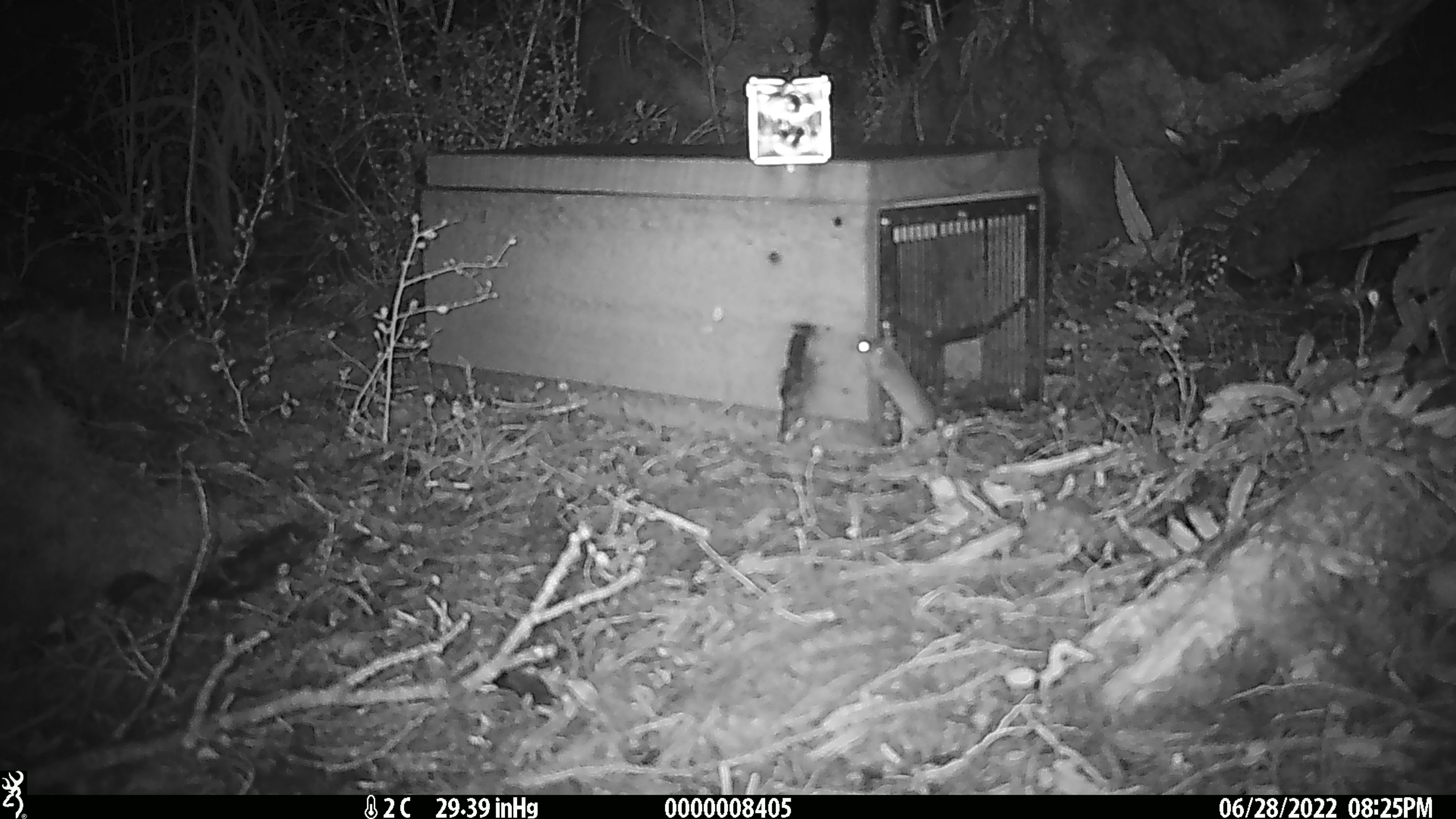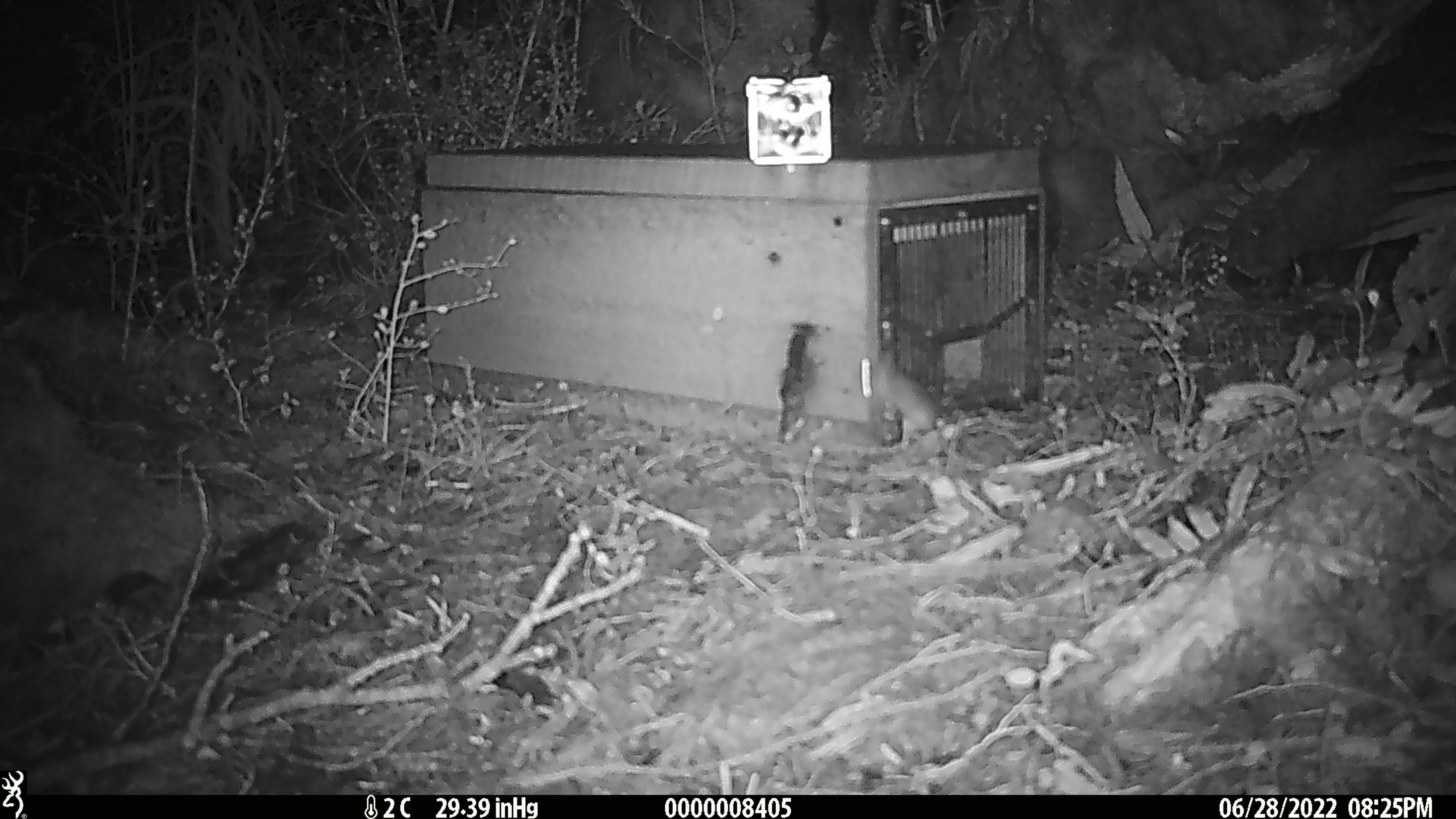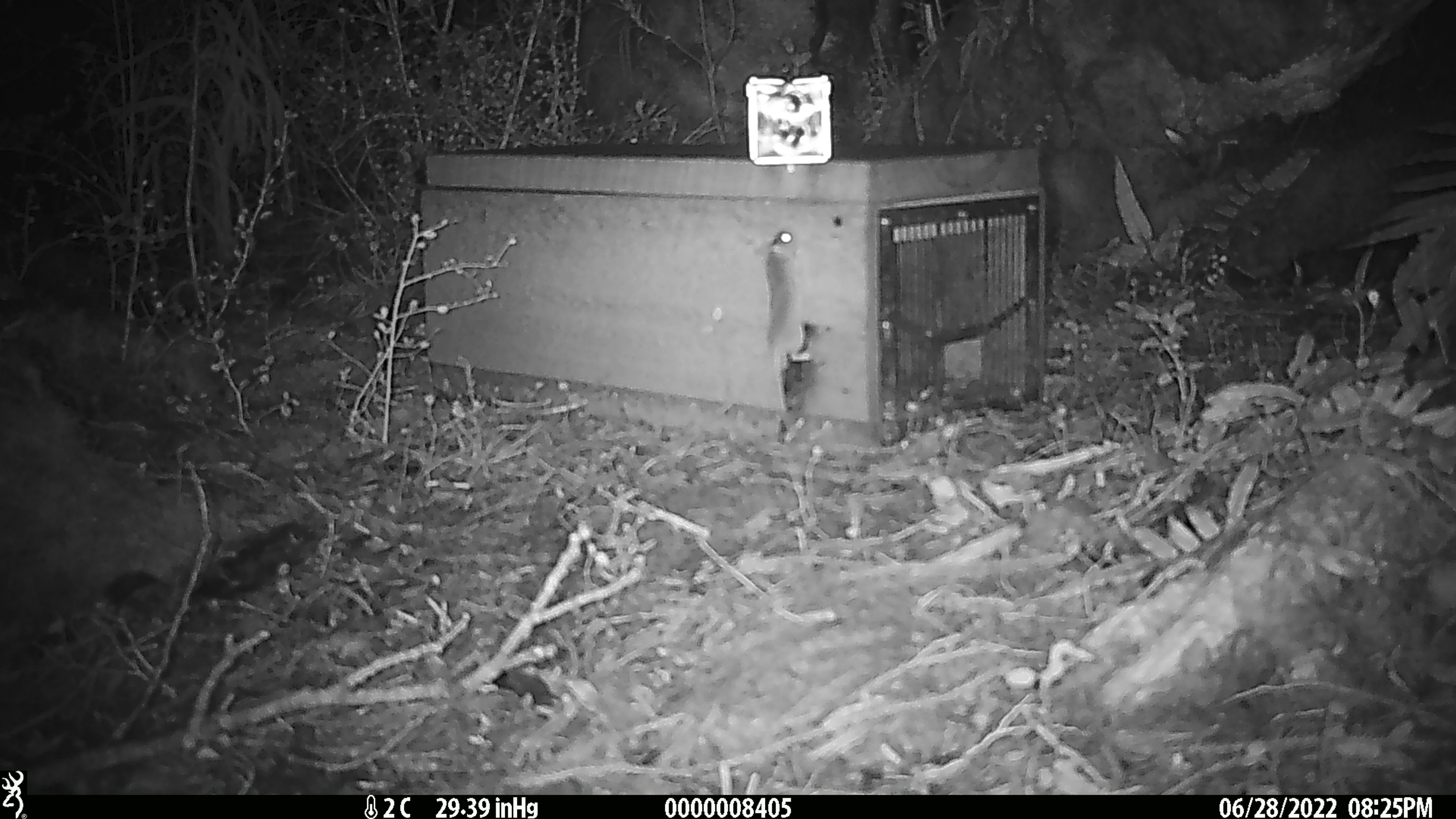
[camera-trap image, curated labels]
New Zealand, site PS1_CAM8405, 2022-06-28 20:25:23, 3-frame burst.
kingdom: Animalia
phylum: Chordata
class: Mammalia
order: Rodentia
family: Muridae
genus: Mus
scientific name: Mus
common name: mouse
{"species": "mouse (Mus)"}